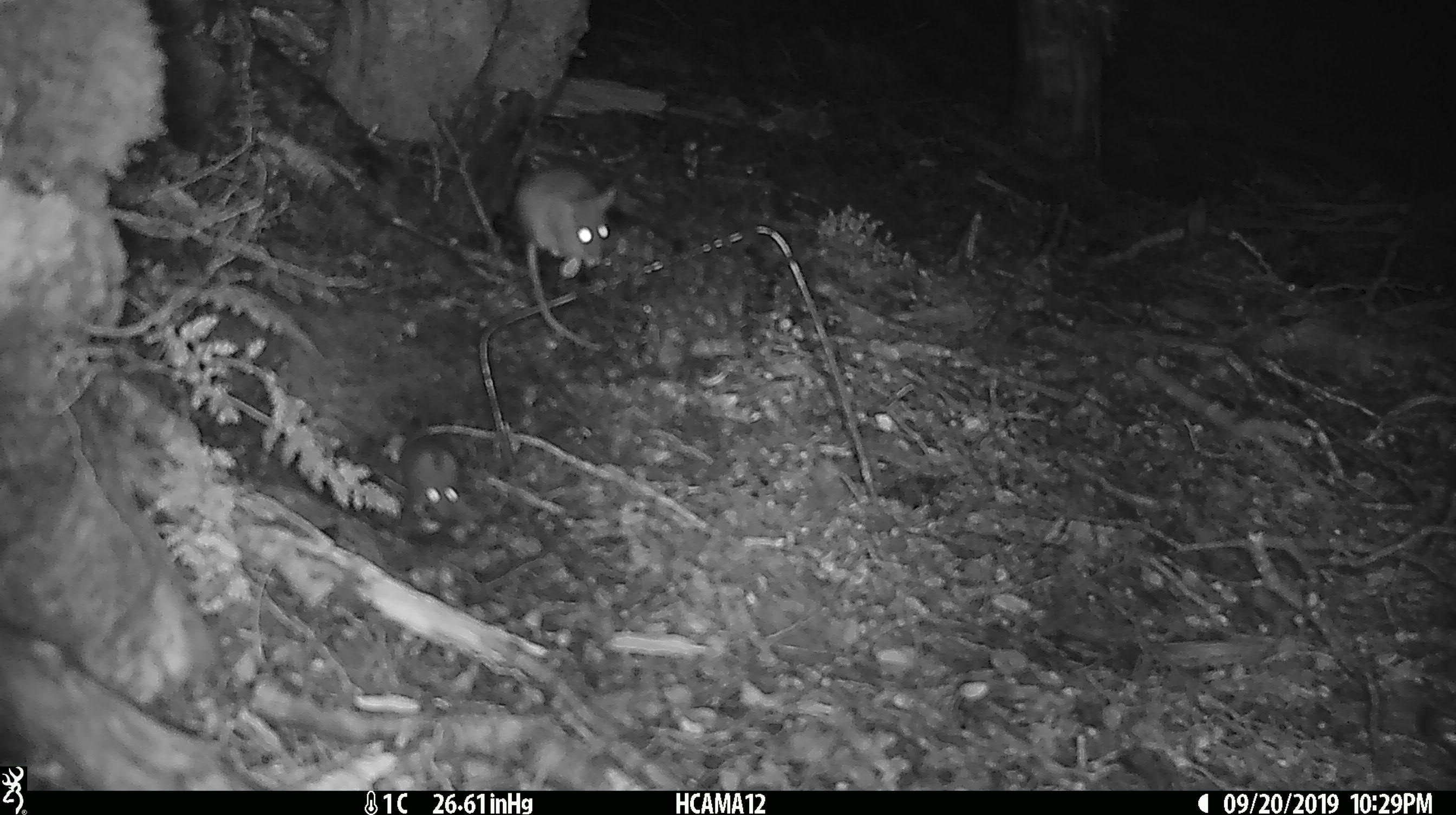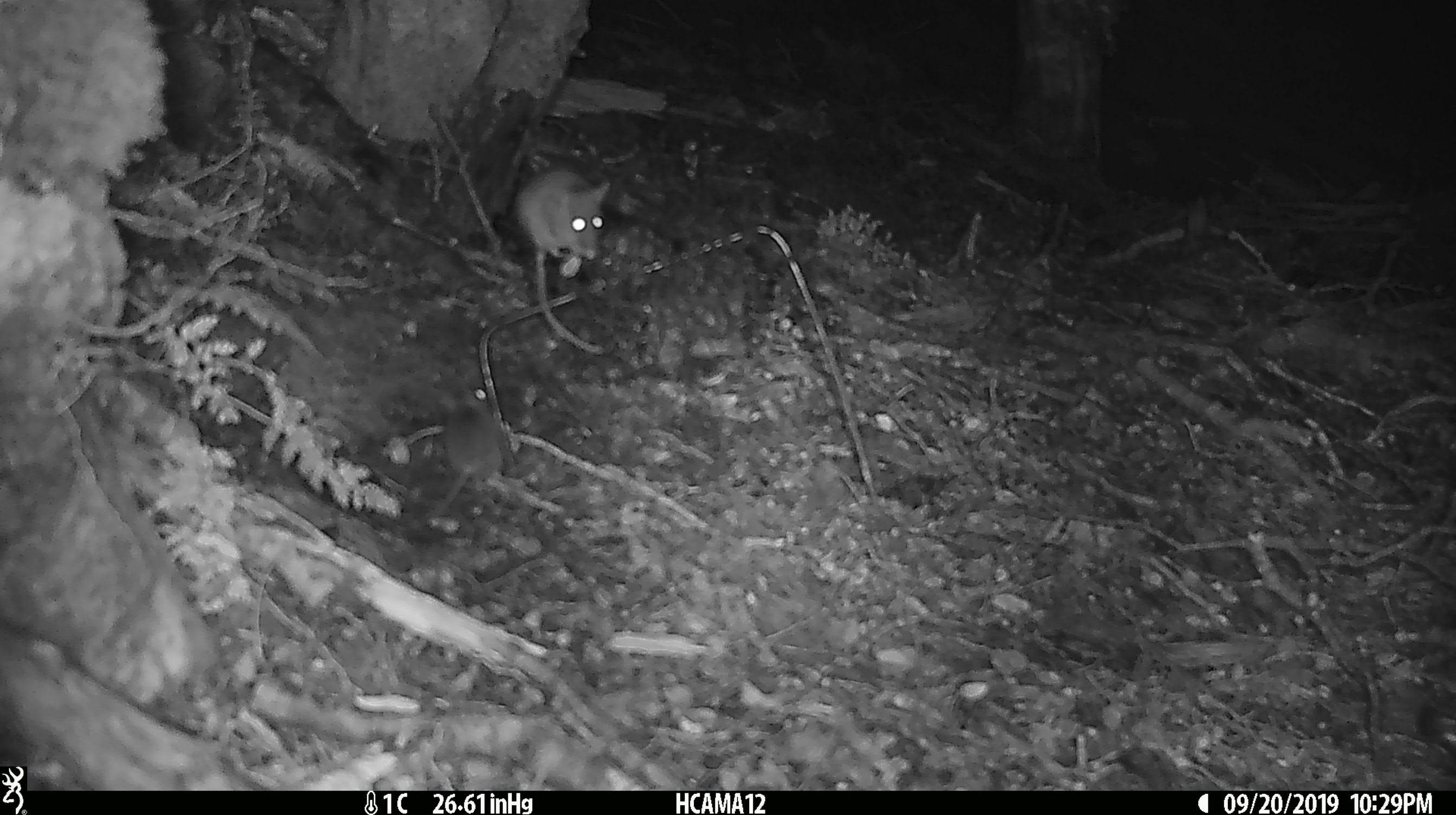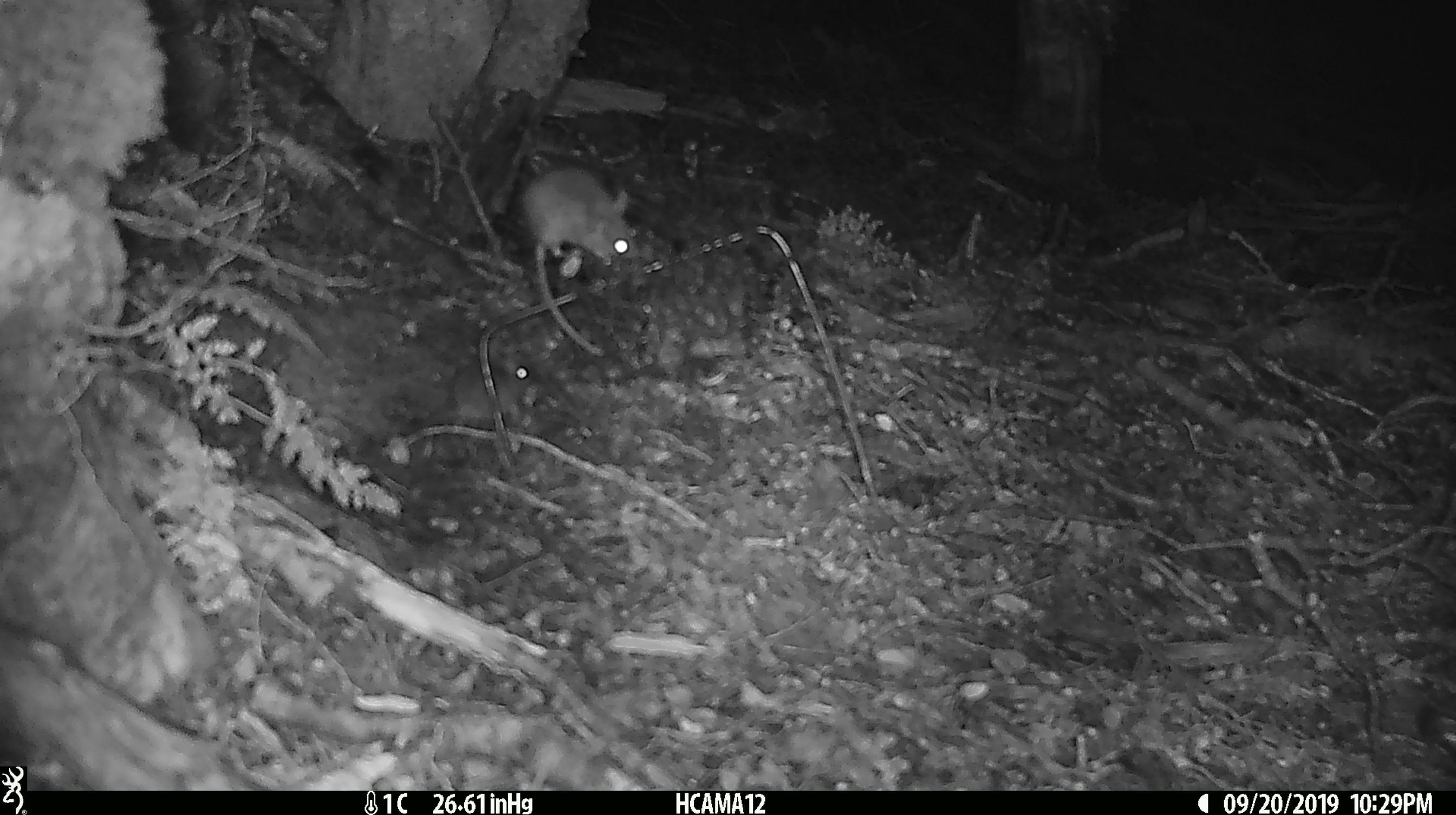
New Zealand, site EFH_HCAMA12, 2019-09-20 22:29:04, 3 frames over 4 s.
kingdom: Animalia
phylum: Chordata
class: Mammalia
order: Rodentia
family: Muridae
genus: Mus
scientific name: Mus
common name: mouse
Mouse (Mus).